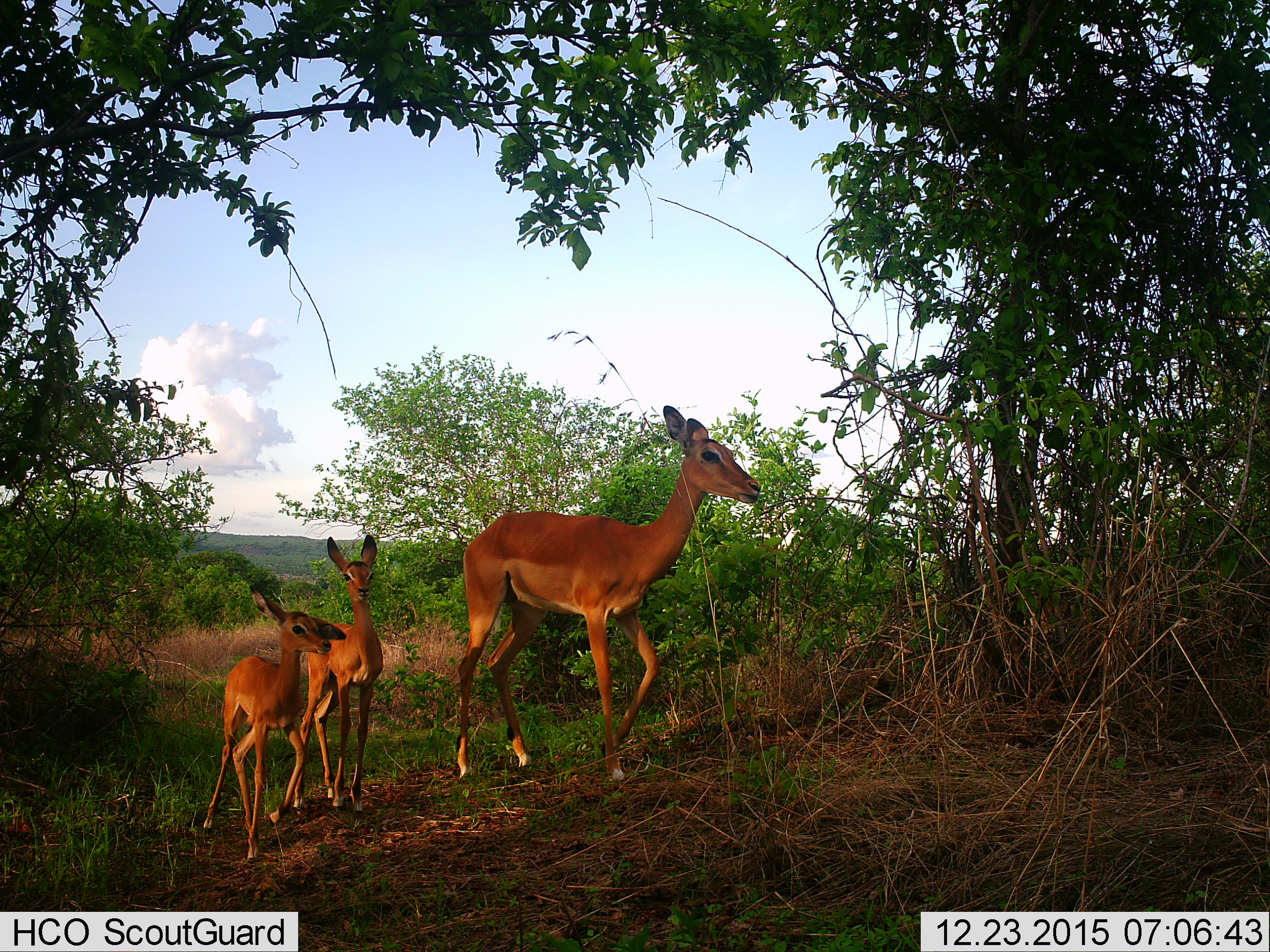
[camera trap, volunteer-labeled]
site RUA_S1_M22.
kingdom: Animalia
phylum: Chordata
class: Mammalia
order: Artiodactyla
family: Bovidae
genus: Aepyceros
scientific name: Aepyceros melampus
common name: impala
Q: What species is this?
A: Impala (Aepyceros melampus).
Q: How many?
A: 3.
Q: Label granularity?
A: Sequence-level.